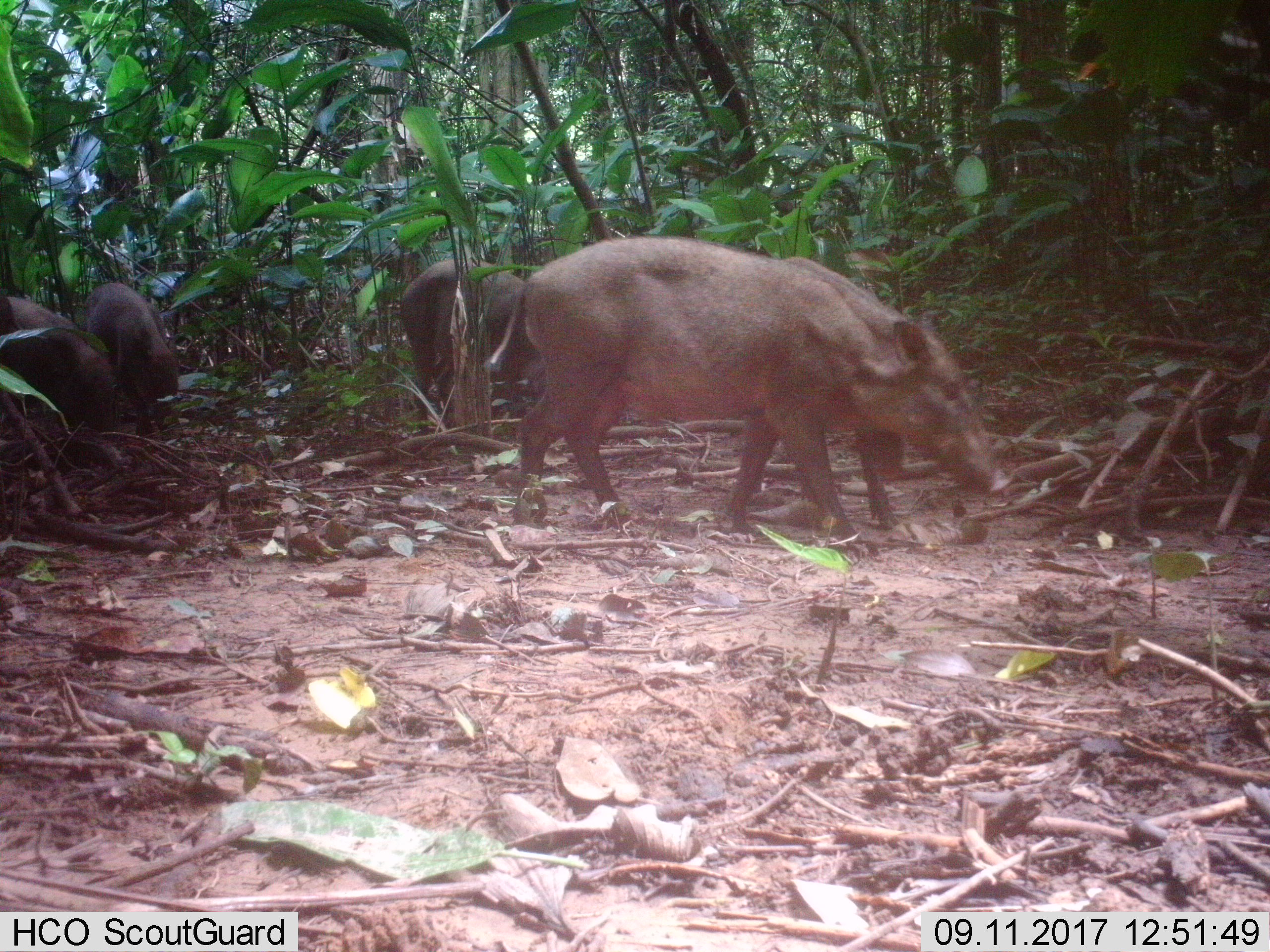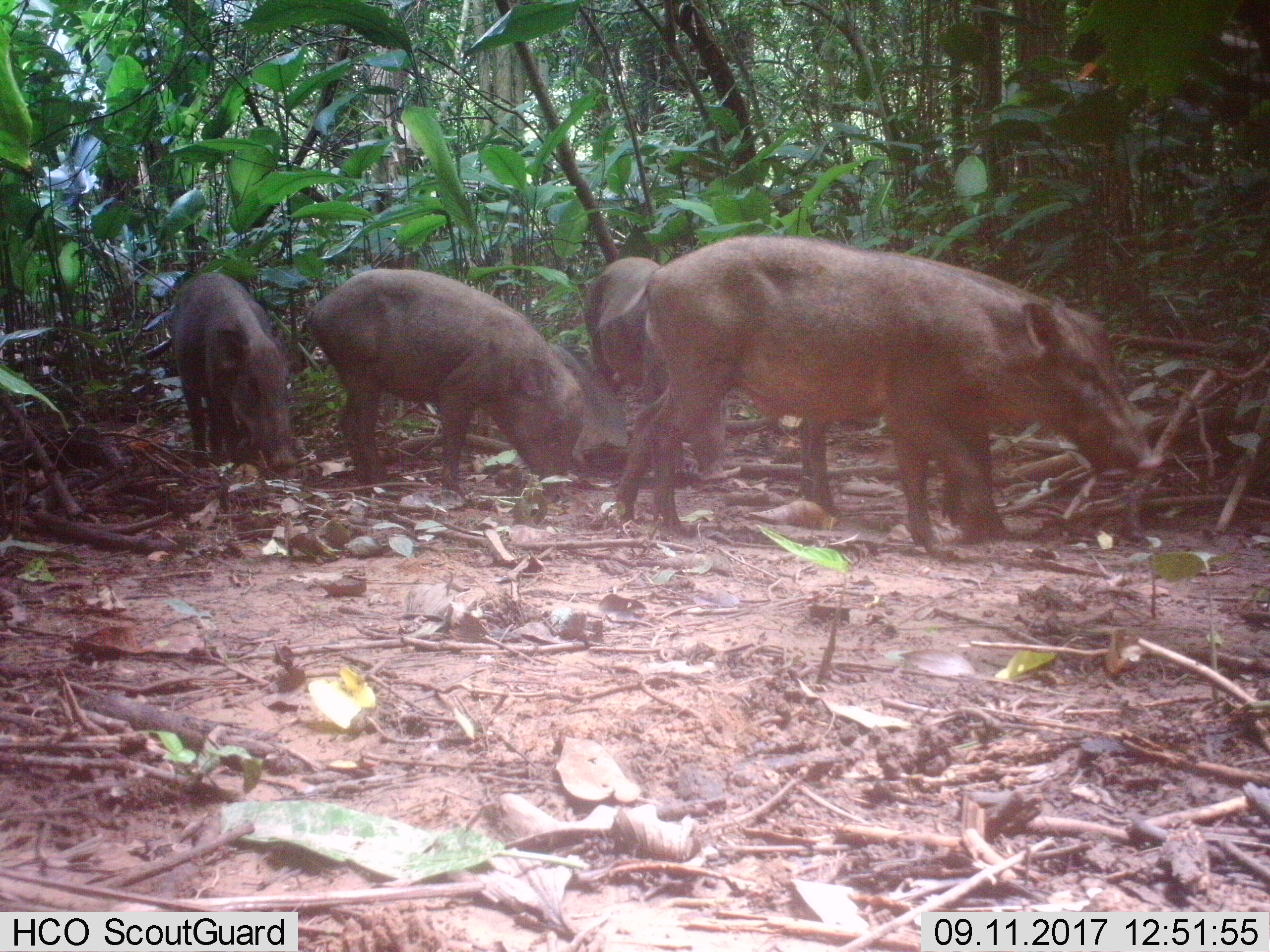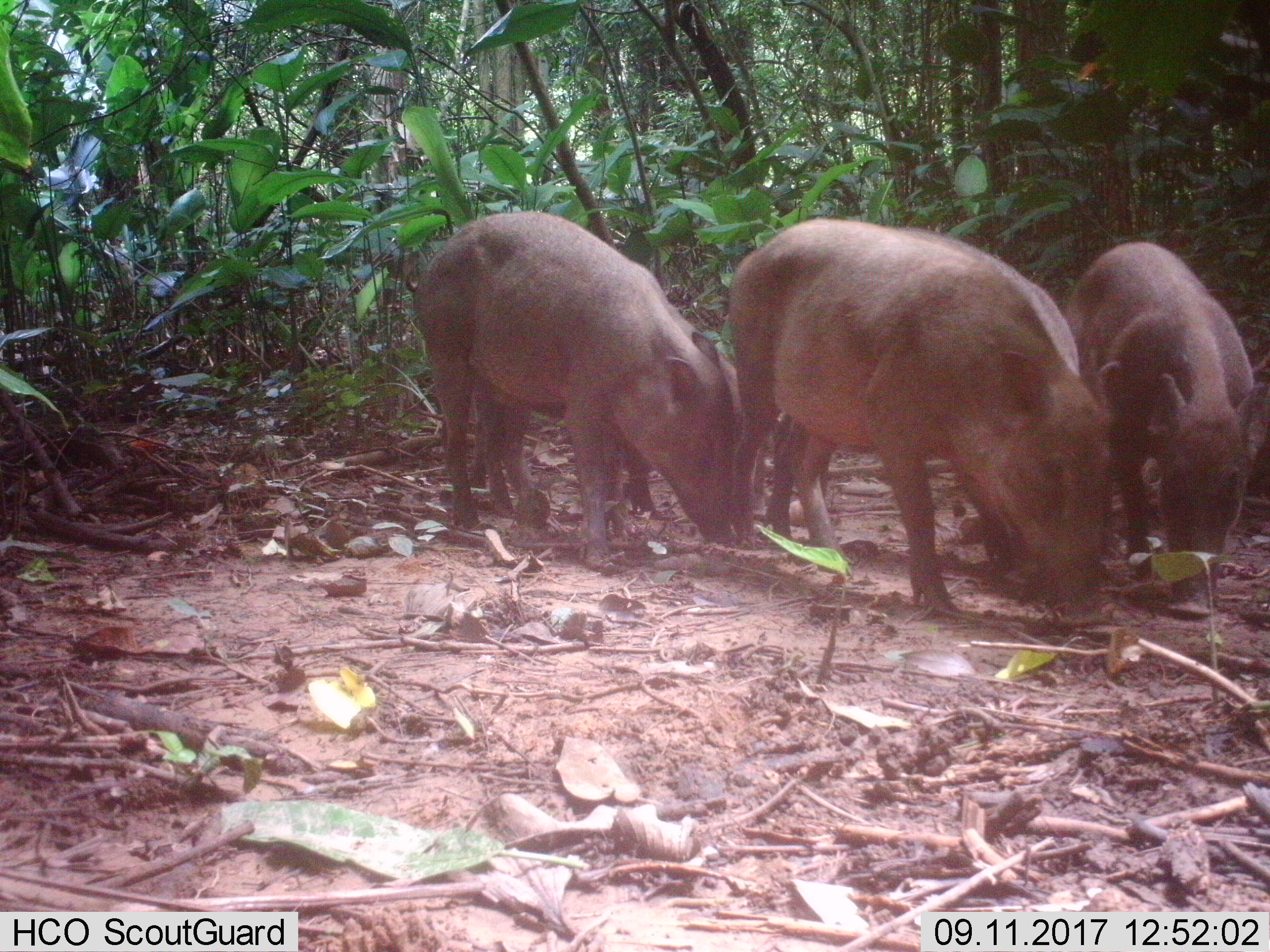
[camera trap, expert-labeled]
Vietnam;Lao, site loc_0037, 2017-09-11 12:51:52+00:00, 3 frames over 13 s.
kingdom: Animalia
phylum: Chordata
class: Mammalia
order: Artiodactyla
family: Suidae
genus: Sus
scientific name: Sus scrofa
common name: eurasian wild pig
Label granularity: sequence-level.